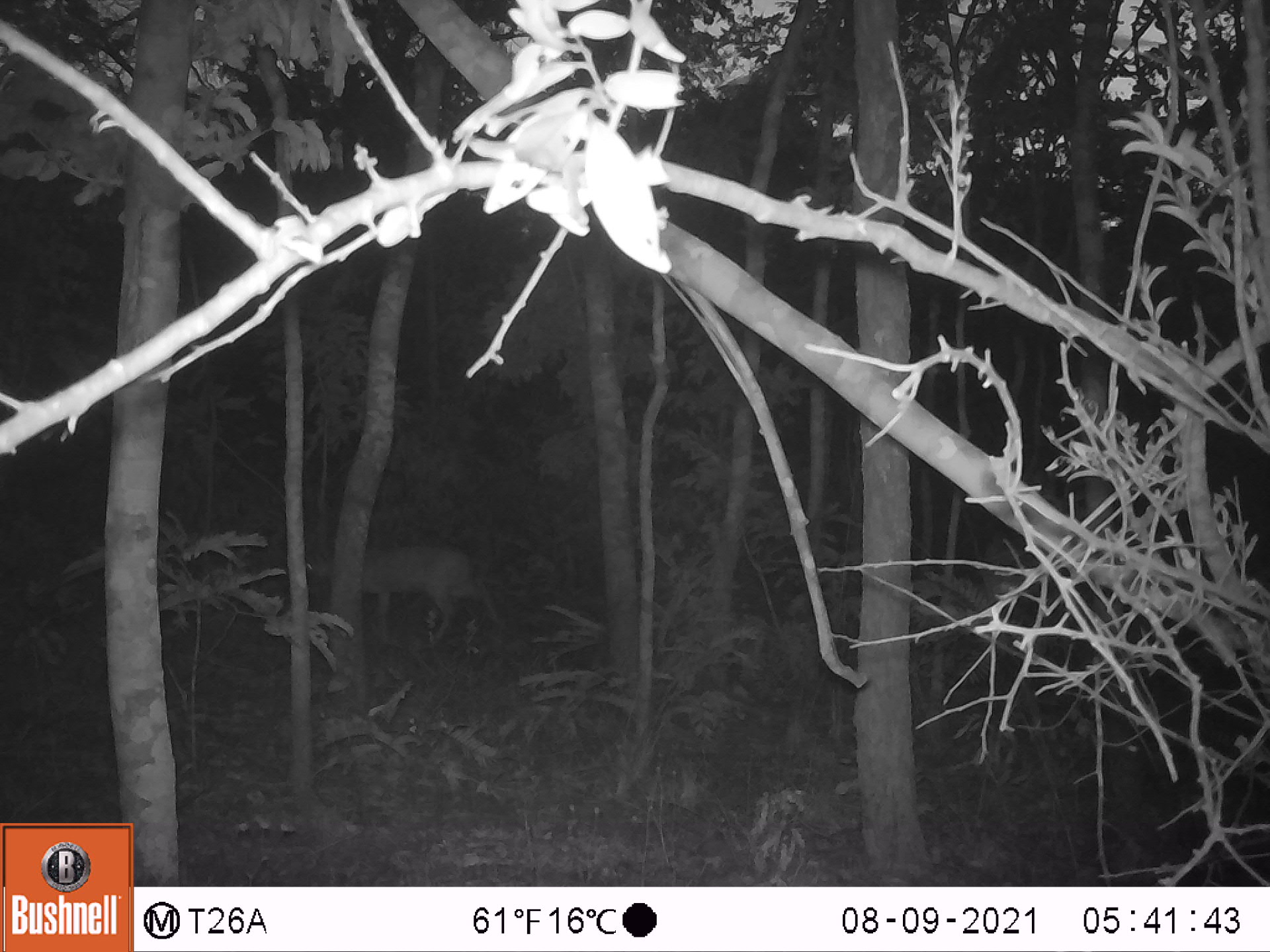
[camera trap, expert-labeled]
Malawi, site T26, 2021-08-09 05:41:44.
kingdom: Animalia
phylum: Chordata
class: Mammalia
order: Artiodactyla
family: Bovidae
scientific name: Antilopinae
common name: small antelope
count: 1